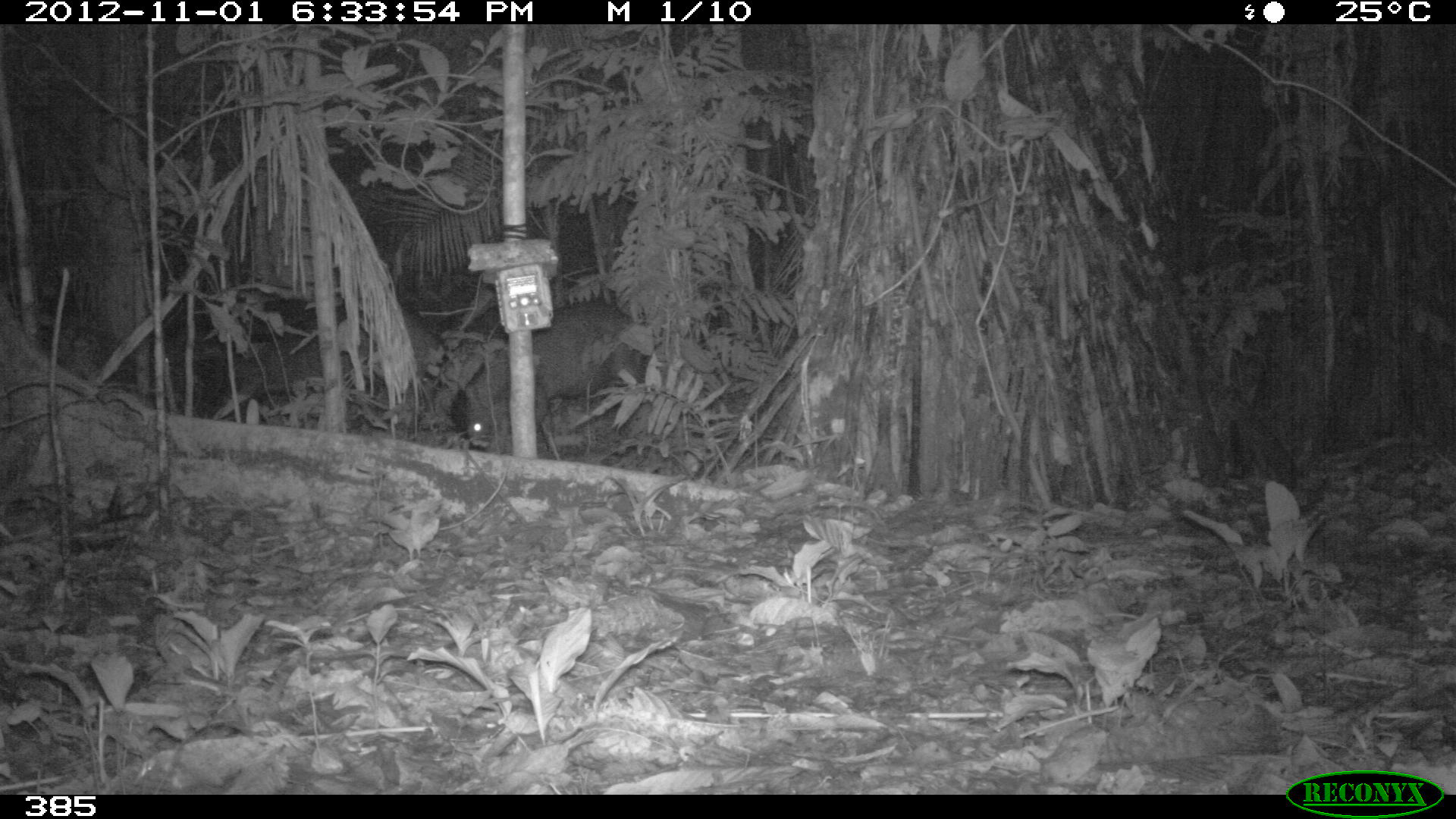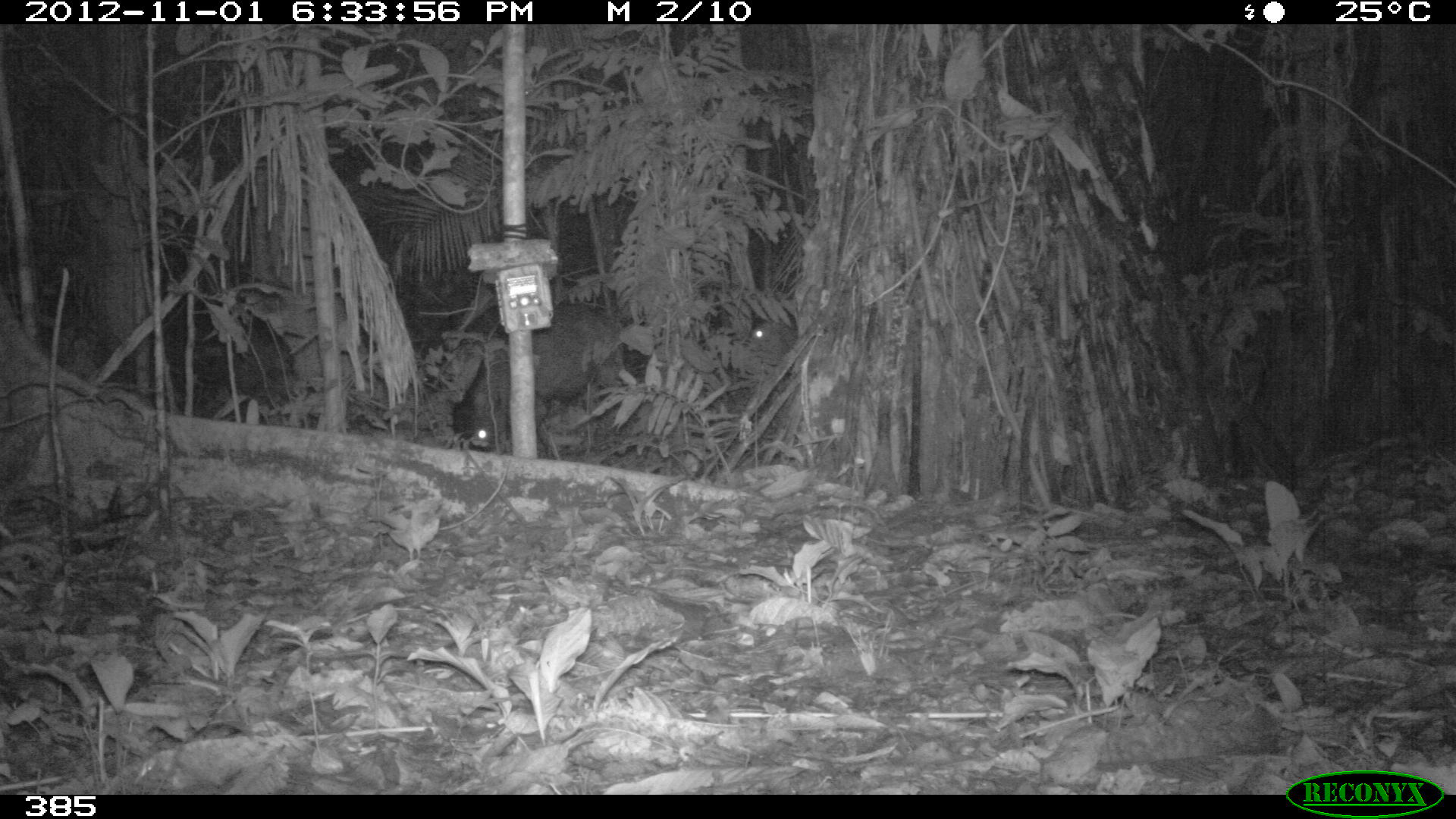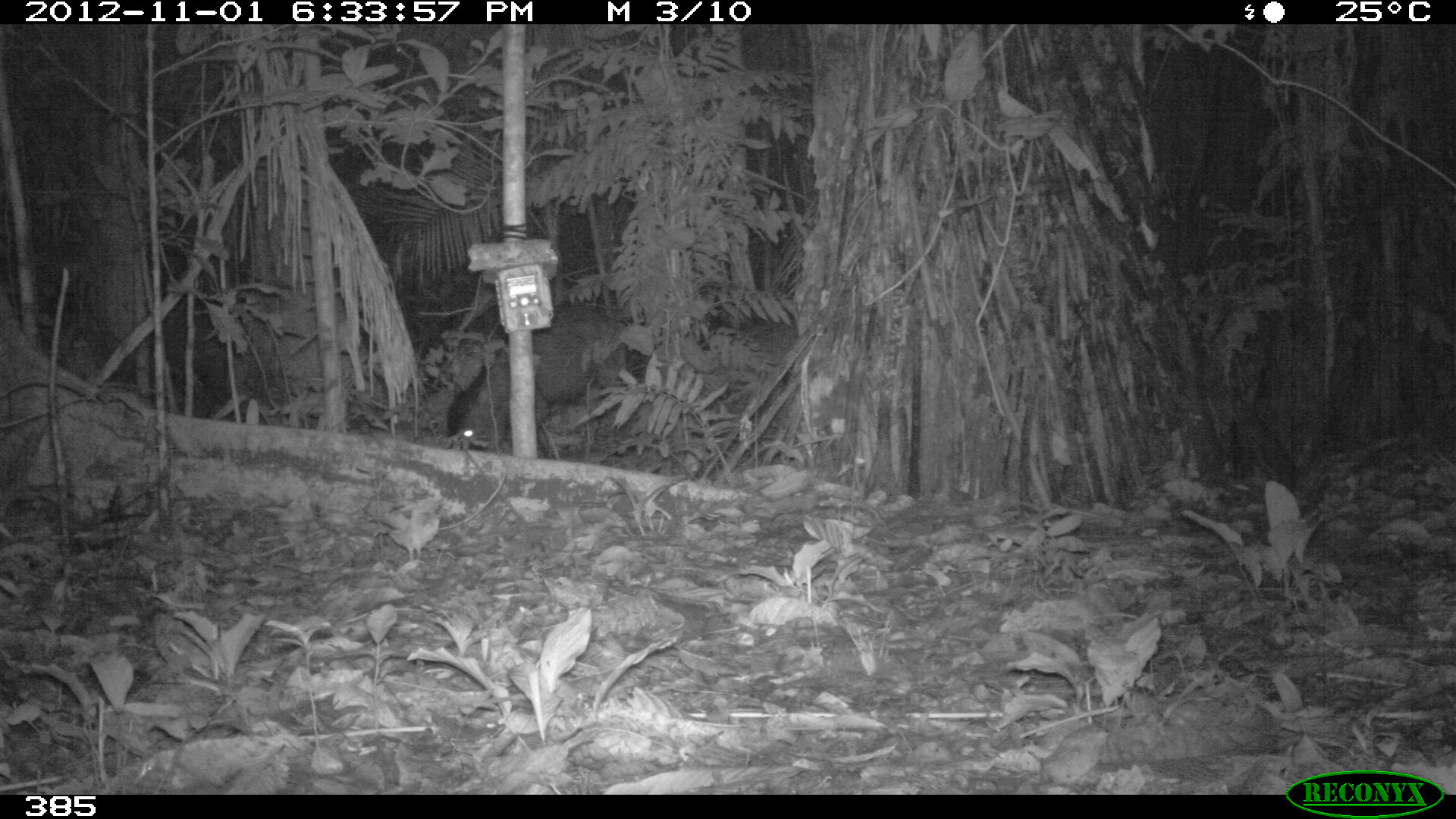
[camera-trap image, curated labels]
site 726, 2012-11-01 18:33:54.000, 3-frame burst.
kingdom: Animalia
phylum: Chordata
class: Mammalia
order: Artiodactyla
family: Tayassuidae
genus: Tayassu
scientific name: Tayassu pecari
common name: white-lipped peccary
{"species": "Tayassu pecari (white-lipped peccary)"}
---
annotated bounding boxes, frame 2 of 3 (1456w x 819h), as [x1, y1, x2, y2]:
tayassu pecari: [464, 299, 627, 455]; [733, 309, 811, 407]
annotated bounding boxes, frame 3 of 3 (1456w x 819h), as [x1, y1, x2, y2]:
tayassu pecari: [442, 301, 629, 455]; [703, 317, 799, 418]